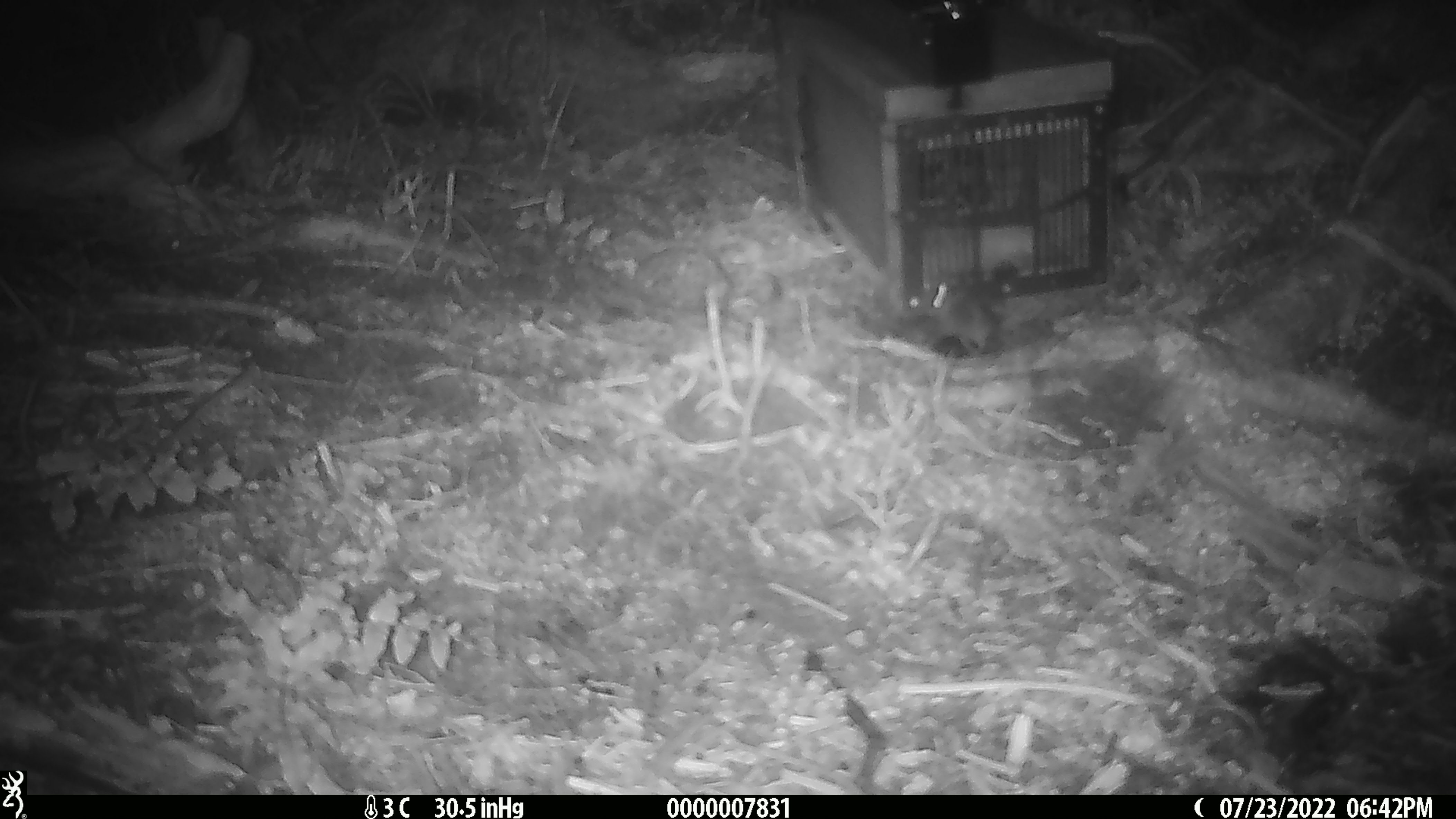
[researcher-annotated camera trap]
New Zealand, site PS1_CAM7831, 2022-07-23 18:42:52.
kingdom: Animalia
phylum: Chordata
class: Mammalia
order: Rodentia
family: Muridae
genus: Mus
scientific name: Mus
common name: mouse